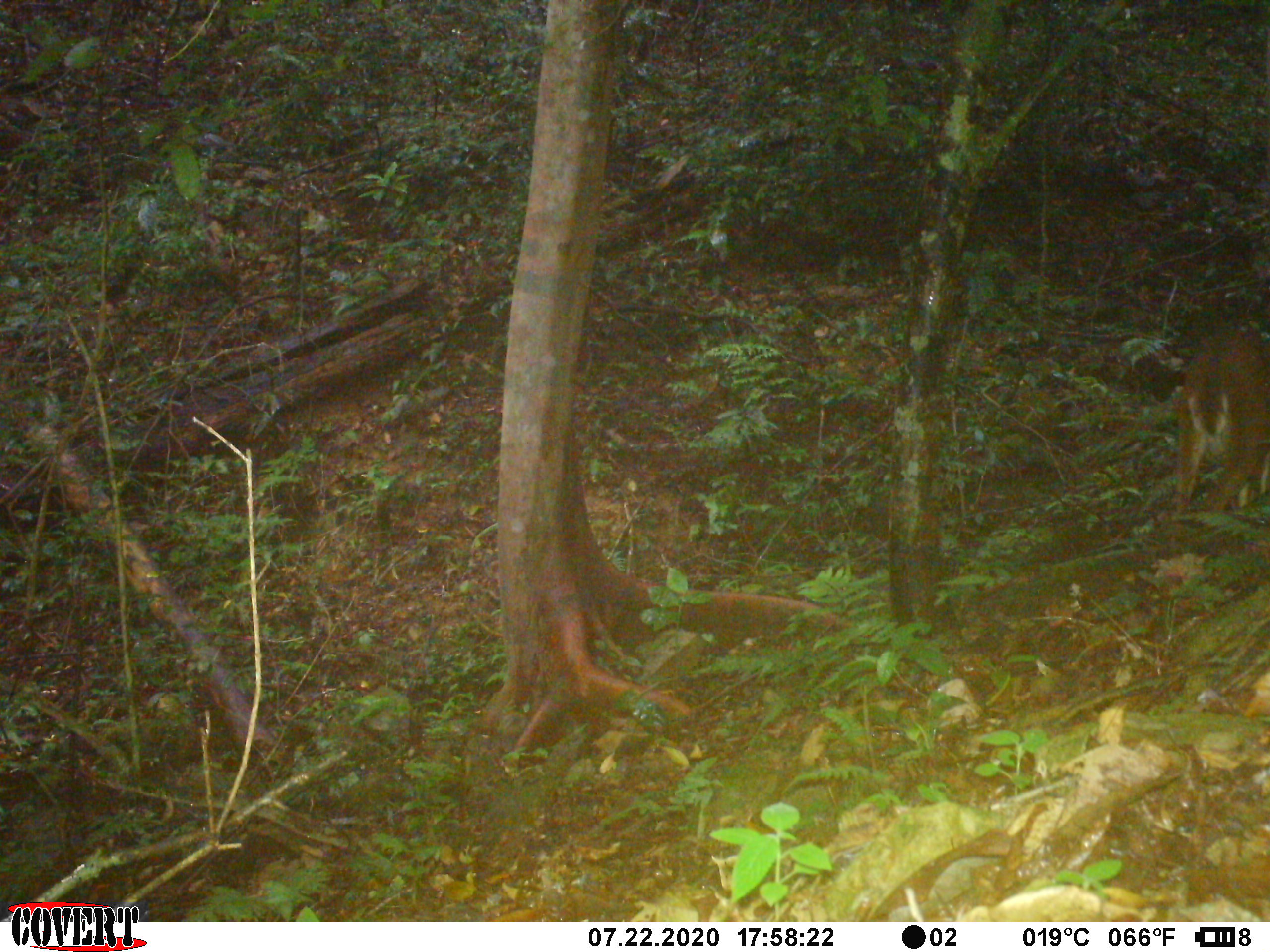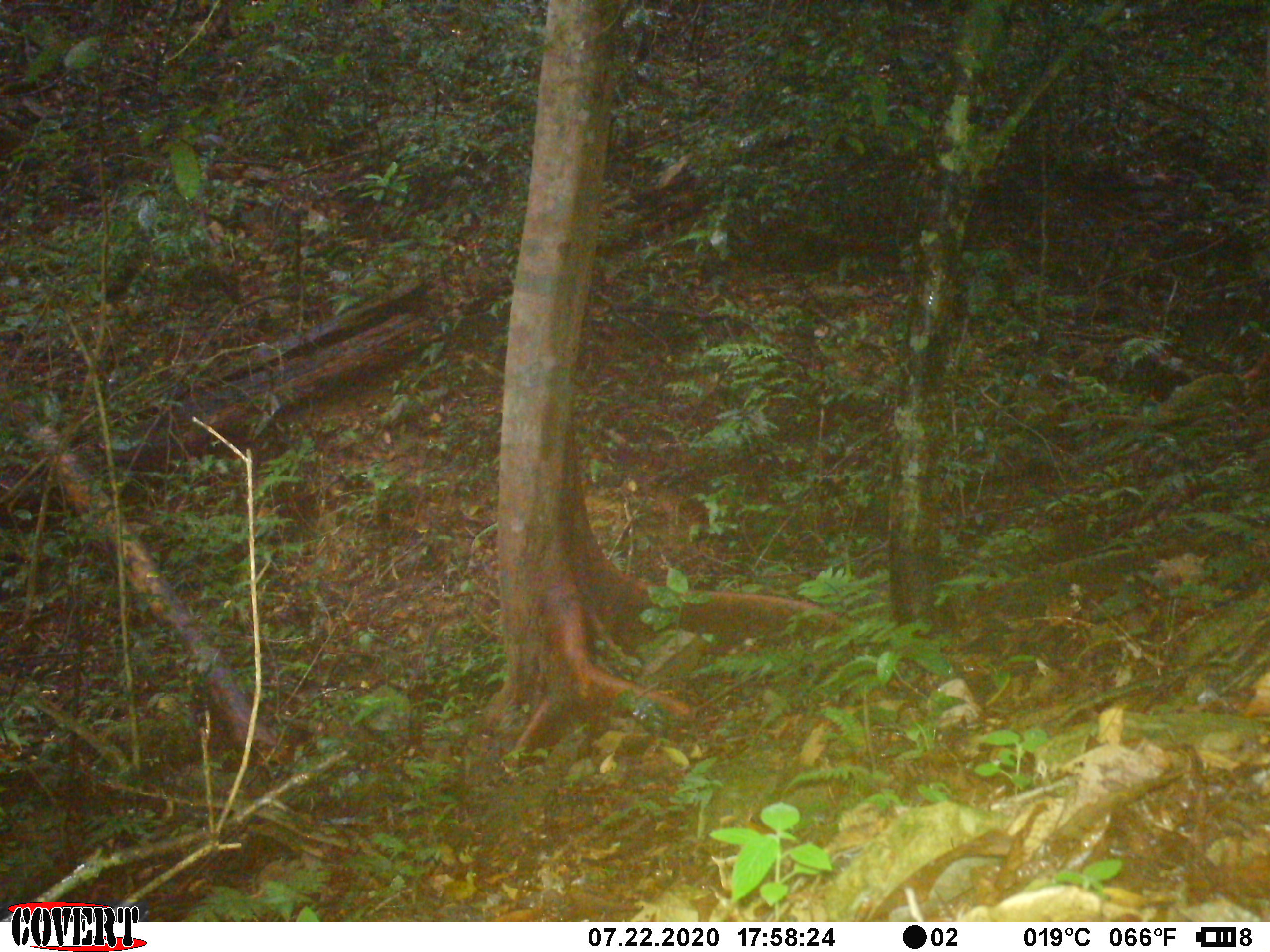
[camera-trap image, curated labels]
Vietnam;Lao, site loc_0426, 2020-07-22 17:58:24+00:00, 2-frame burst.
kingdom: Animalia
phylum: Chordata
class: Mammalia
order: Artiodactyla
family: Cervidae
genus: Muntiacus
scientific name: Muntiacus vuquangensis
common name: large-antlered muntjac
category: large antlered muntjac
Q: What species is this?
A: Large antlered muntjac (large-antlered muntjac) (Muntiacus vuquangensis).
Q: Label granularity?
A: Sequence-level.